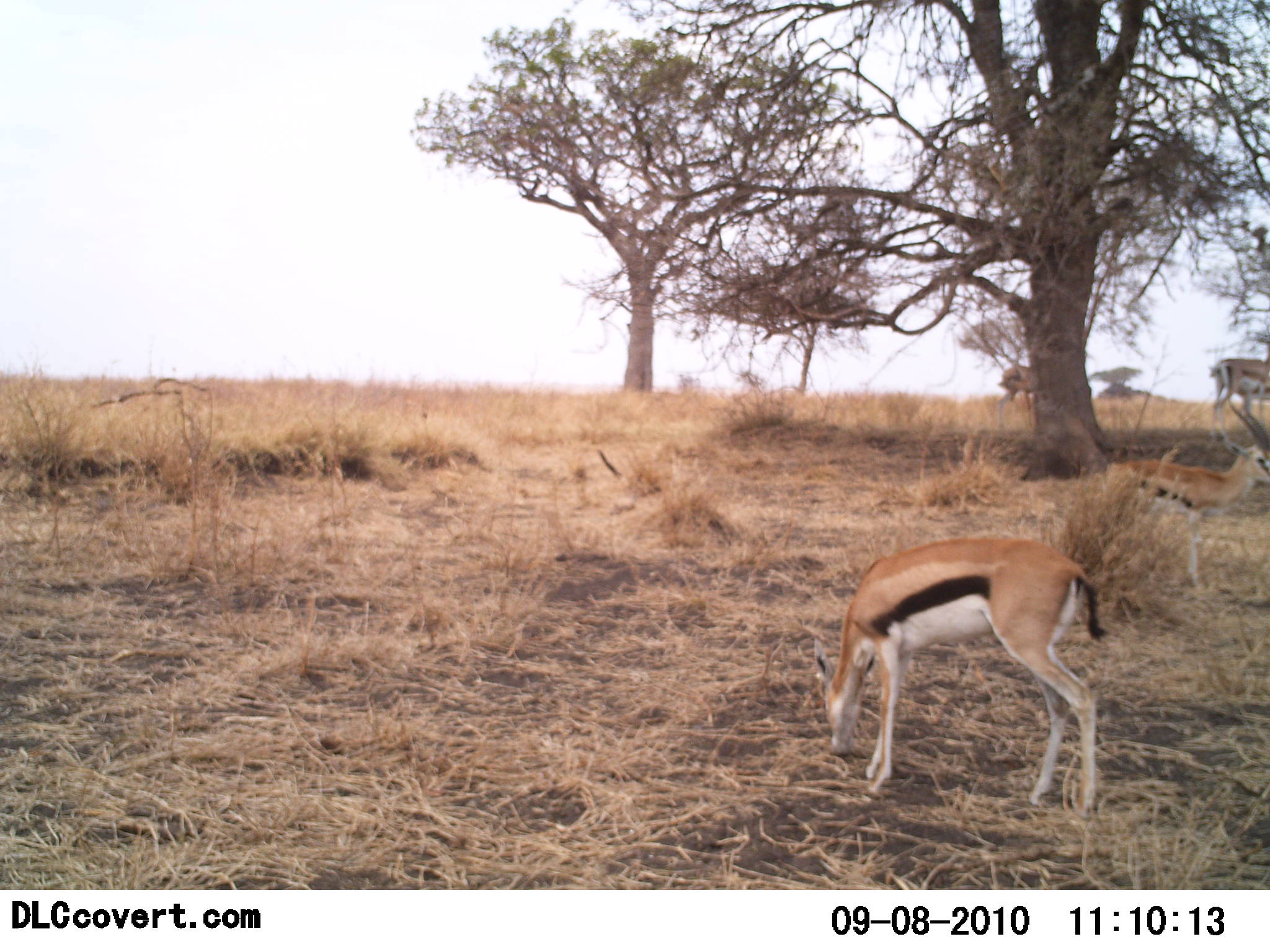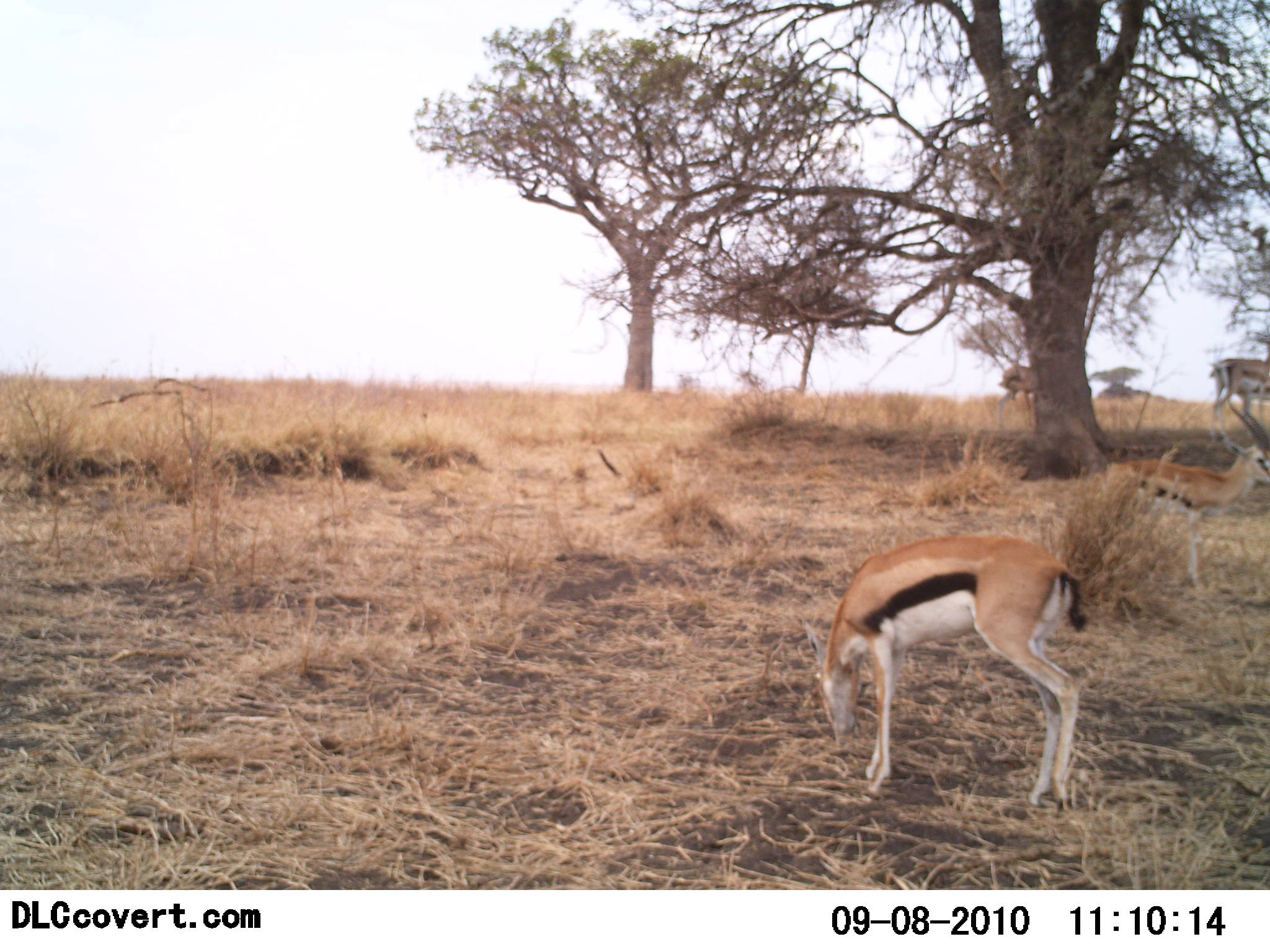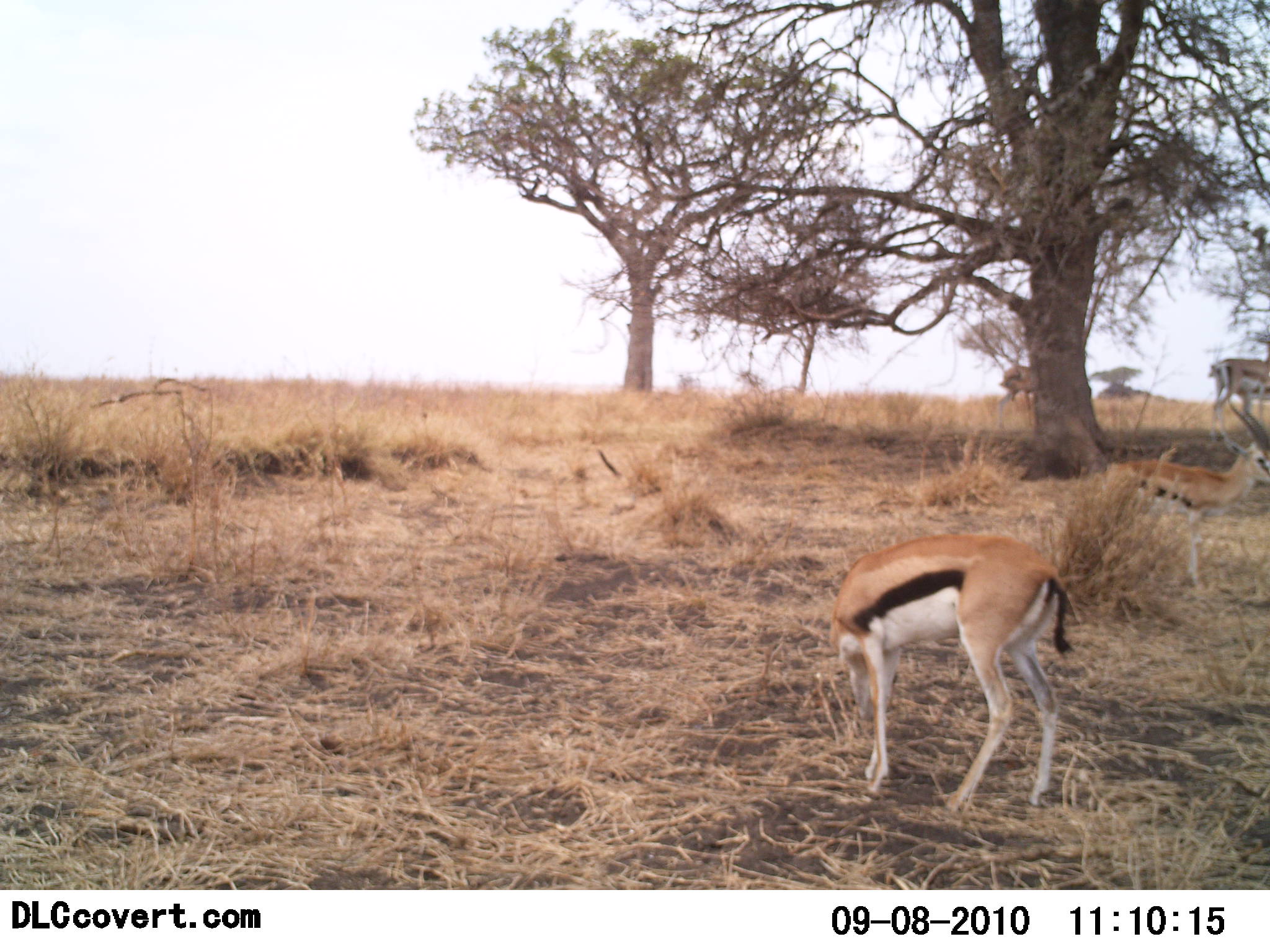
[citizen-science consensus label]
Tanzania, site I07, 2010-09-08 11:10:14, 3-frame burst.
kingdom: Animalia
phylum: Chordata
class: Mammalia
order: Artiodactyla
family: Bovidae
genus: Eudorcas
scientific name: Eudorcas thomsonii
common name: thomson's gazelle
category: gazellethomsons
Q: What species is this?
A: Gazellethomsons (thomson's gazelle) (Eudorcas thomsonii).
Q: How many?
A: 3.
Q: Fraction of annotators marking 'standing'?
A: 75%.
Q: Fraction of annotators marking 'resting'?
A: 0%.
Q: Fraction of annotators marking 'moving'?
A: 0%.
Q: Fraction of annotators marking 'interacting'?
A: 0%.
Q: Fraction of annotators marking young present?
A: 0%.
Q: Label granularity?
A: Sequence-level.